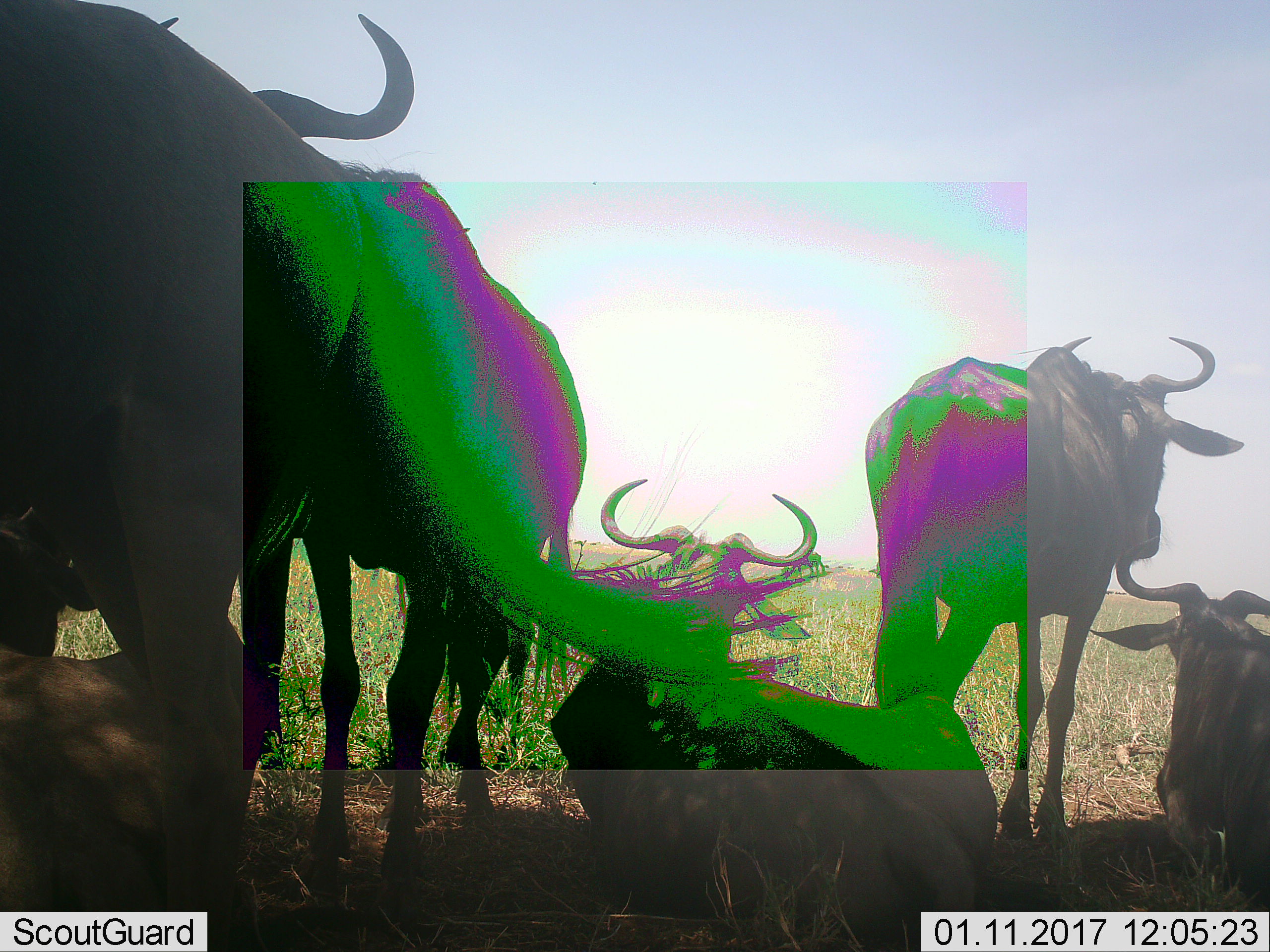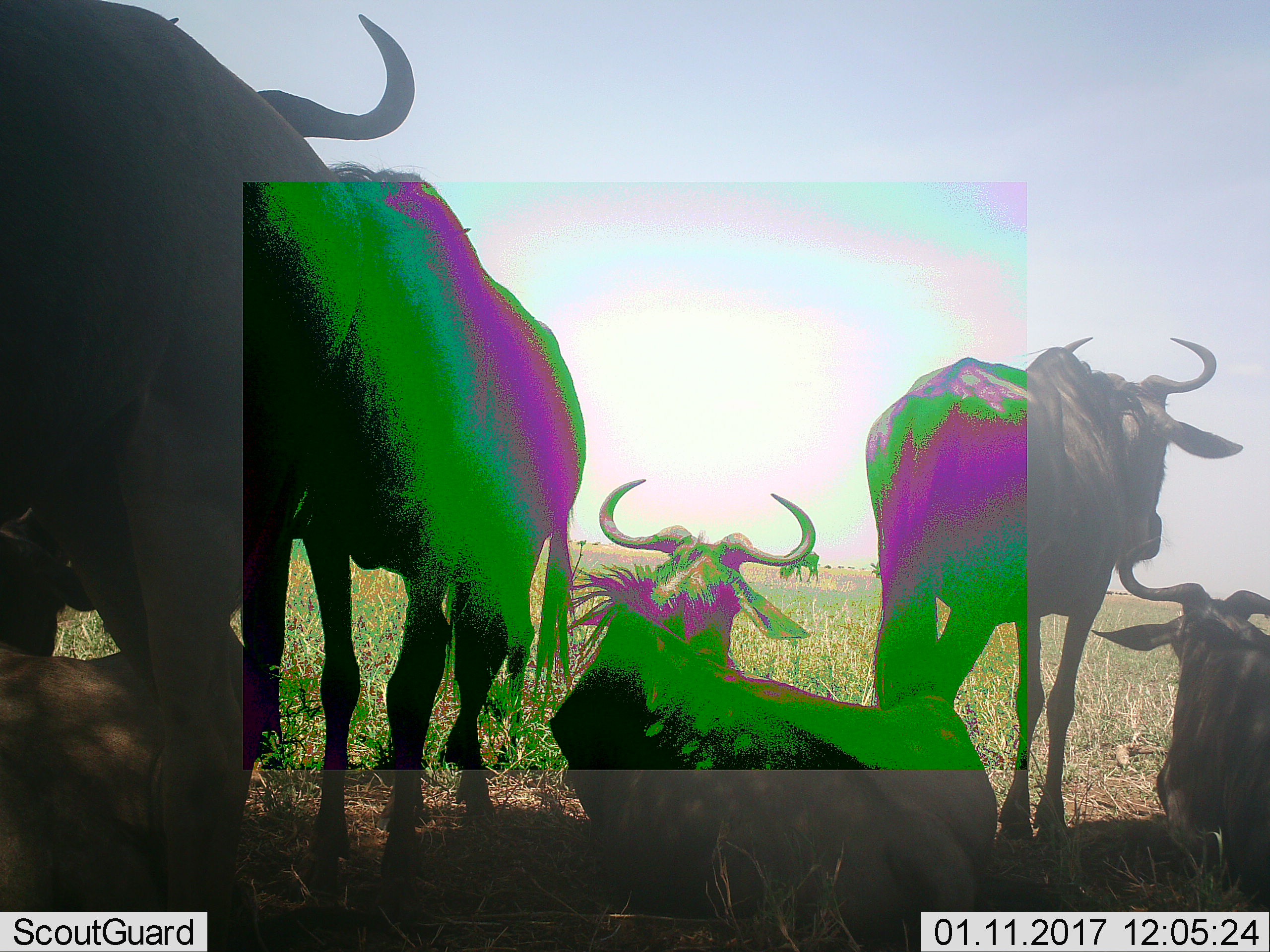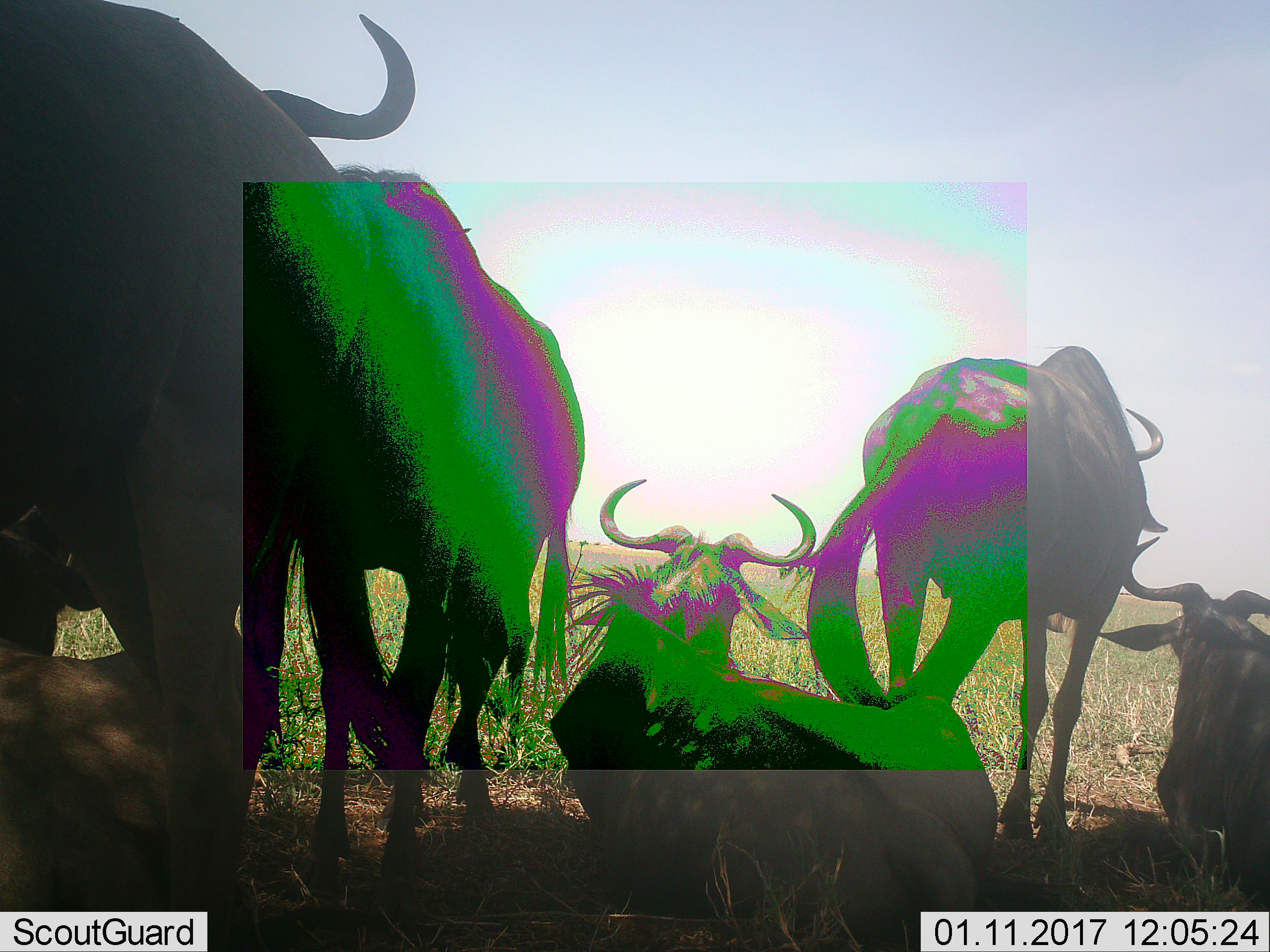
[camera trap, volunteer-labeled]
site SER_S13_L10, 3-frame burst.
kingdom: Animalia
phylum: Chordata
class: Mammalia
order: Artiodactyla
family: Bovidae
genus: Connochaetes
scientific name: Connochaetes taurinus taurinus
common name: blue wildebeest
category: wildebeestblue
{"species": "wildebeestblue (blue wildebeest) (Connochaetes taurinus taurinus)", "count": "5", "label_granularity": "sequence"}